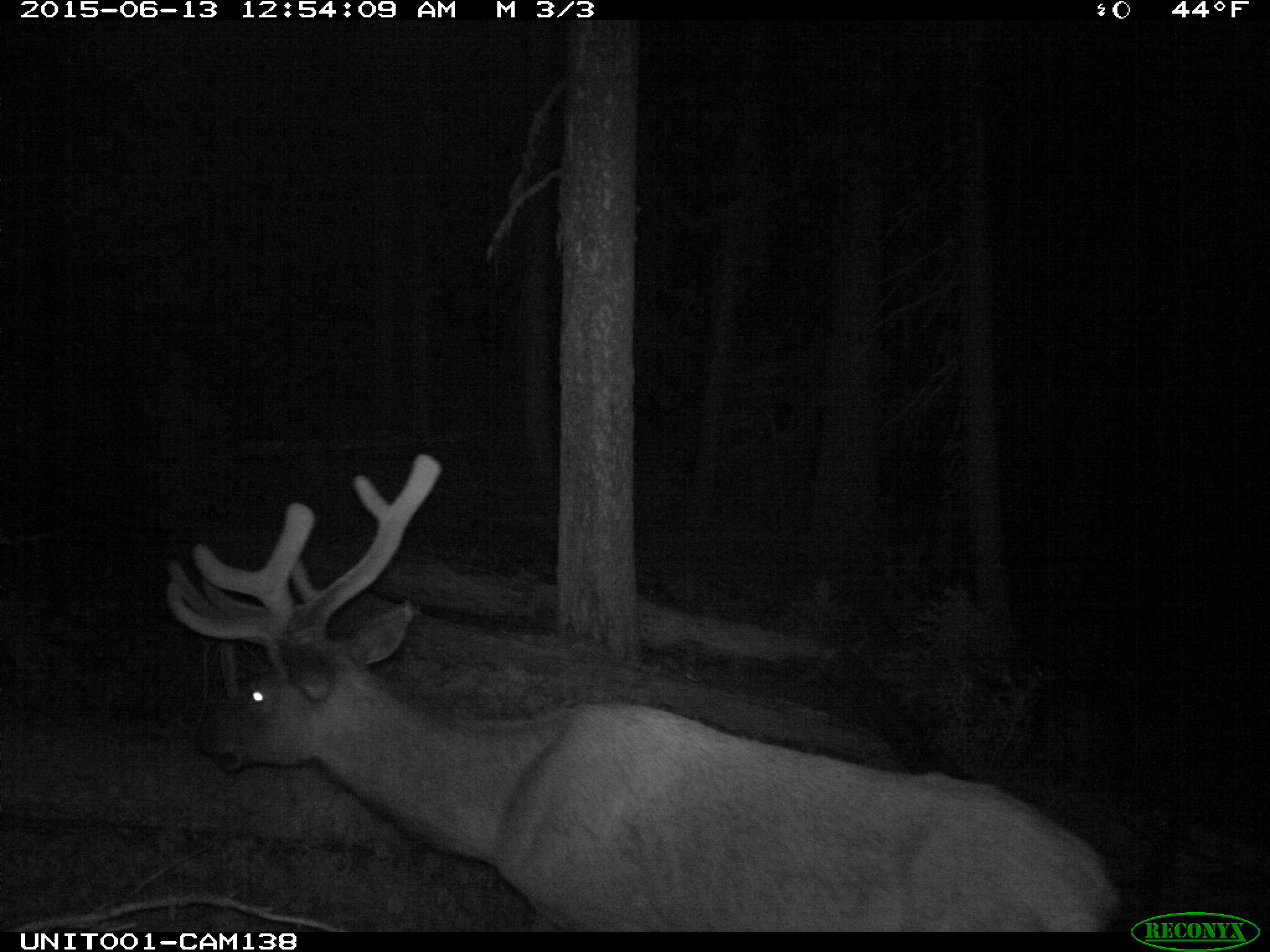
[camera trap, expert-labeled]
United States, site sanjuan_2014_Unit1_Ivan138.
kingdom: Animalia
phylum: Chordata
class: Mammalia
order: Artiodactyla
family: Cervidae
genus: Cervus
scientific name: Cervus elaphus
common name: red deer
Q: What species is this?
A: Cervus elaphus (red deer).